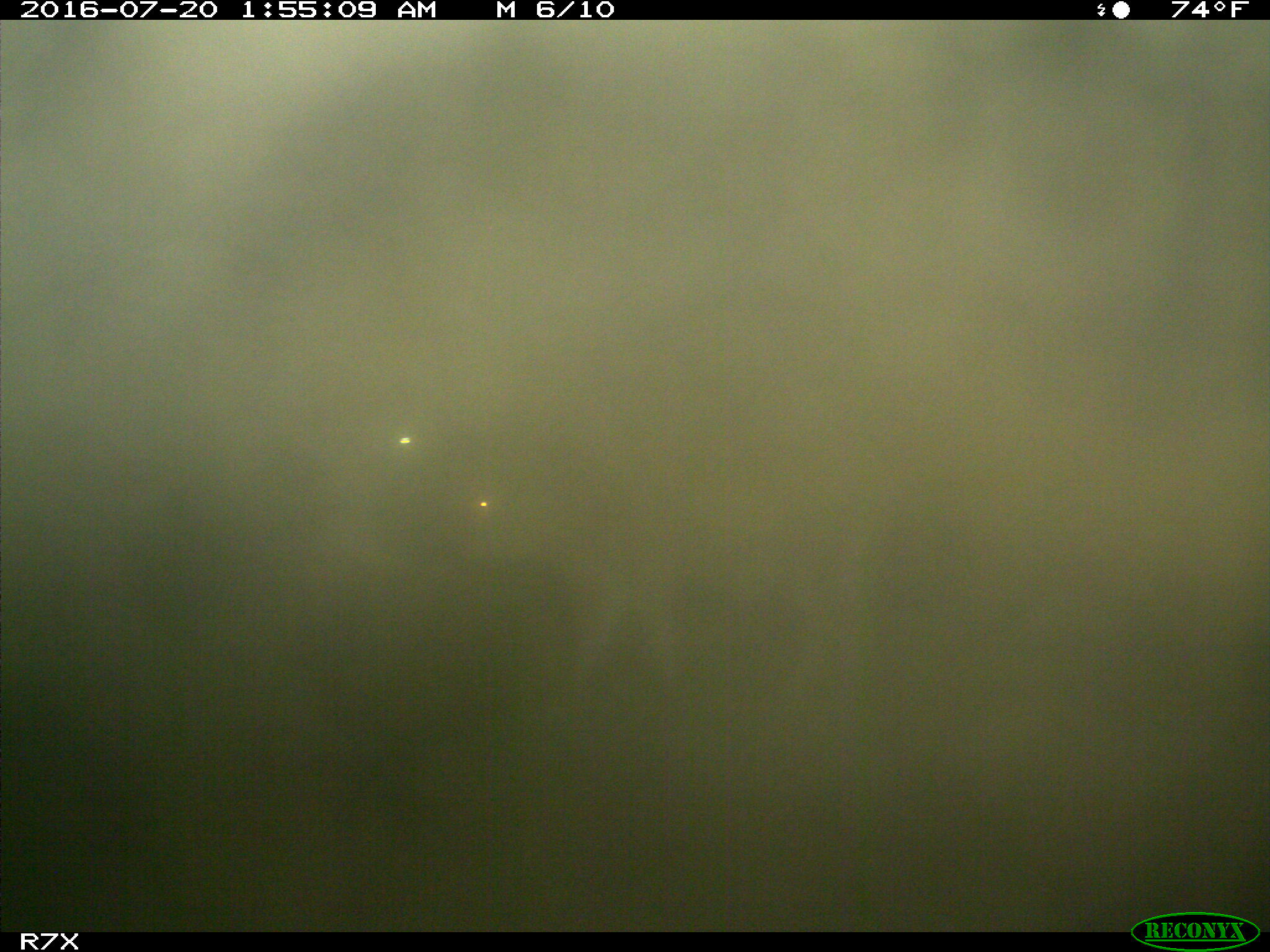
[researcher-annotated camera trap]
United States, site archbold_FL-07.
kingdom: Animalia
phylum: Chordata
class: Mammalia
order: Artiodactyla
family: Bovidae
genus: Bos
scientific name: Bos taurus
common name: domestic cow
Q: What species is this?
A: Bos taurus (domestic cow).